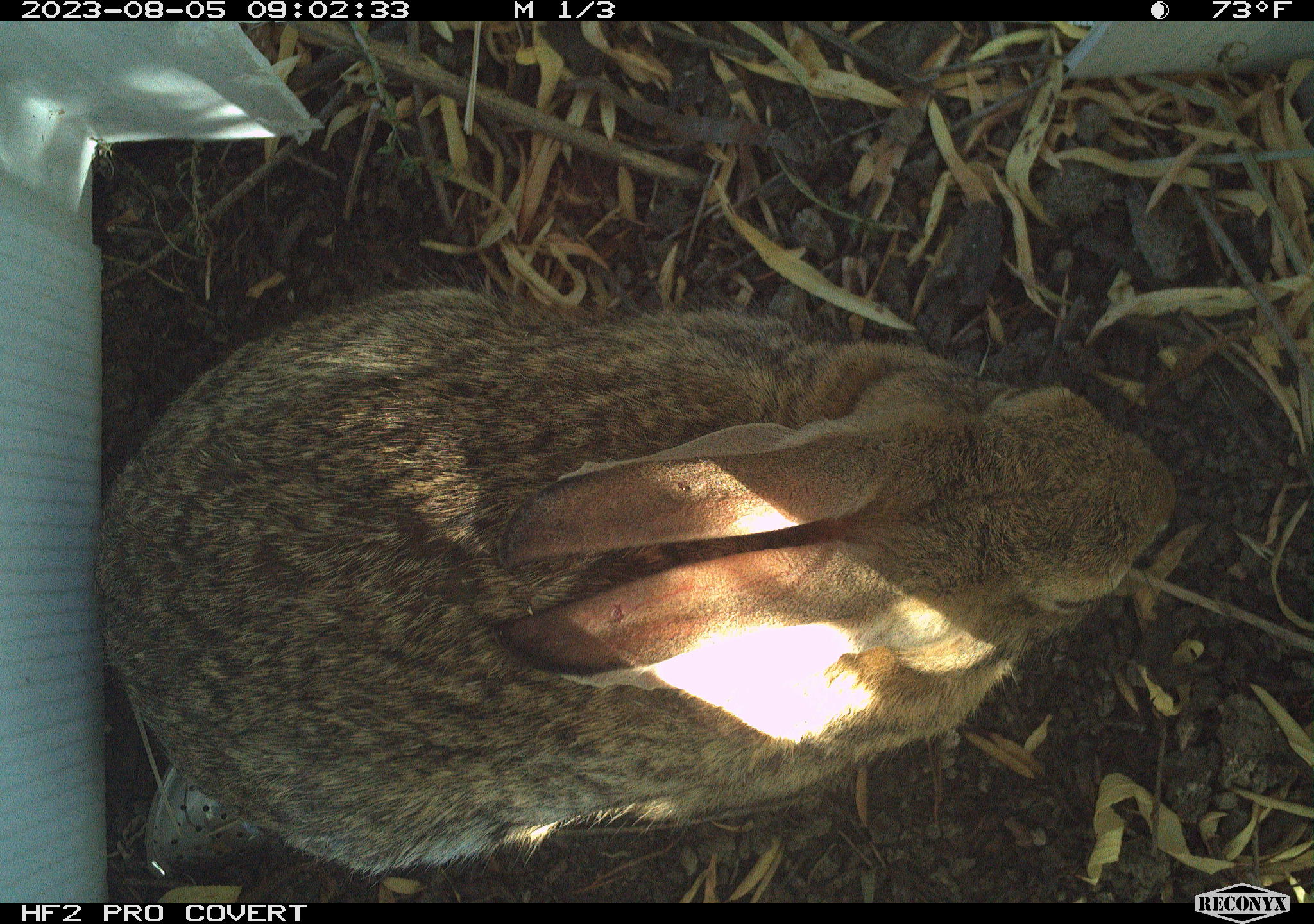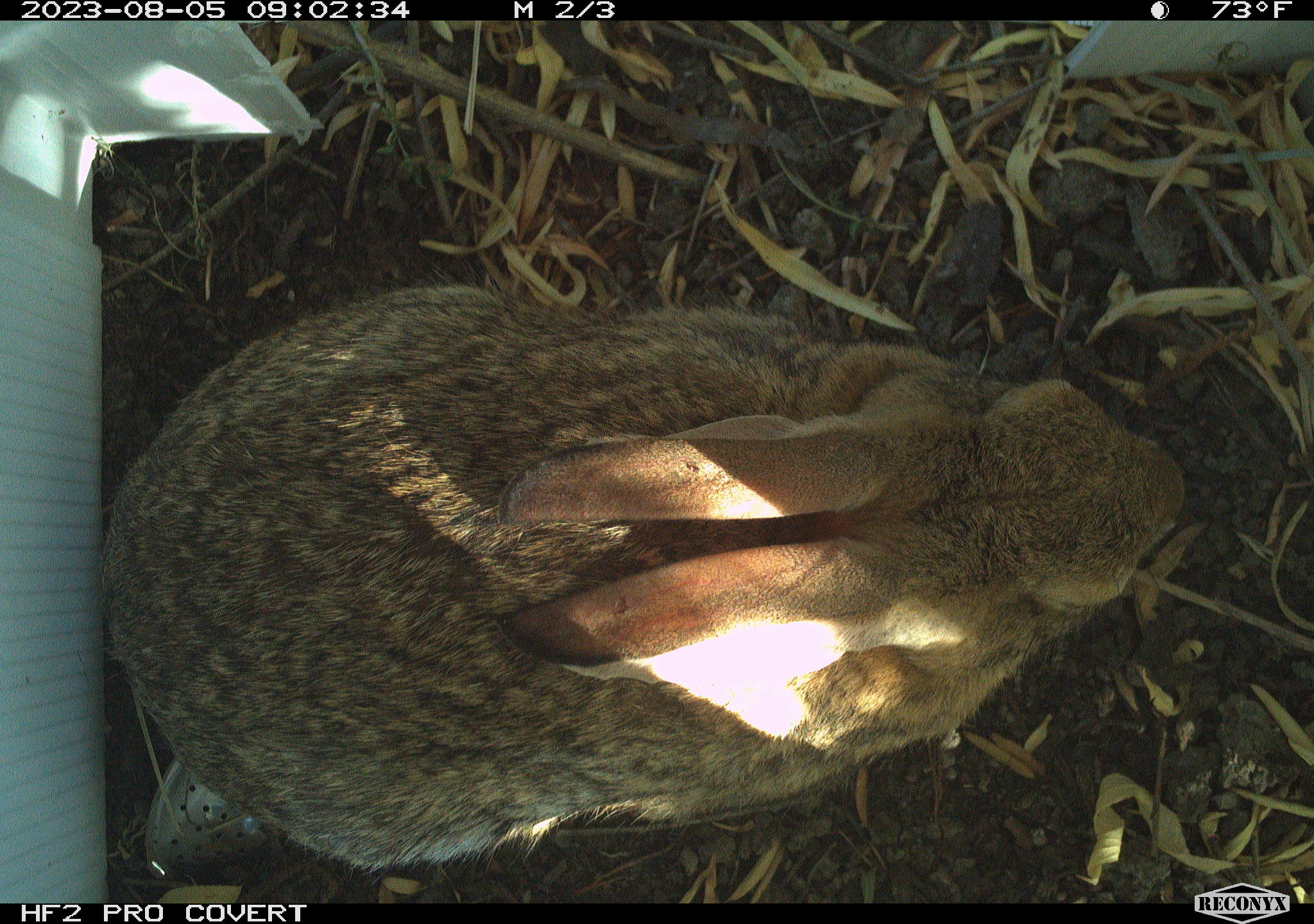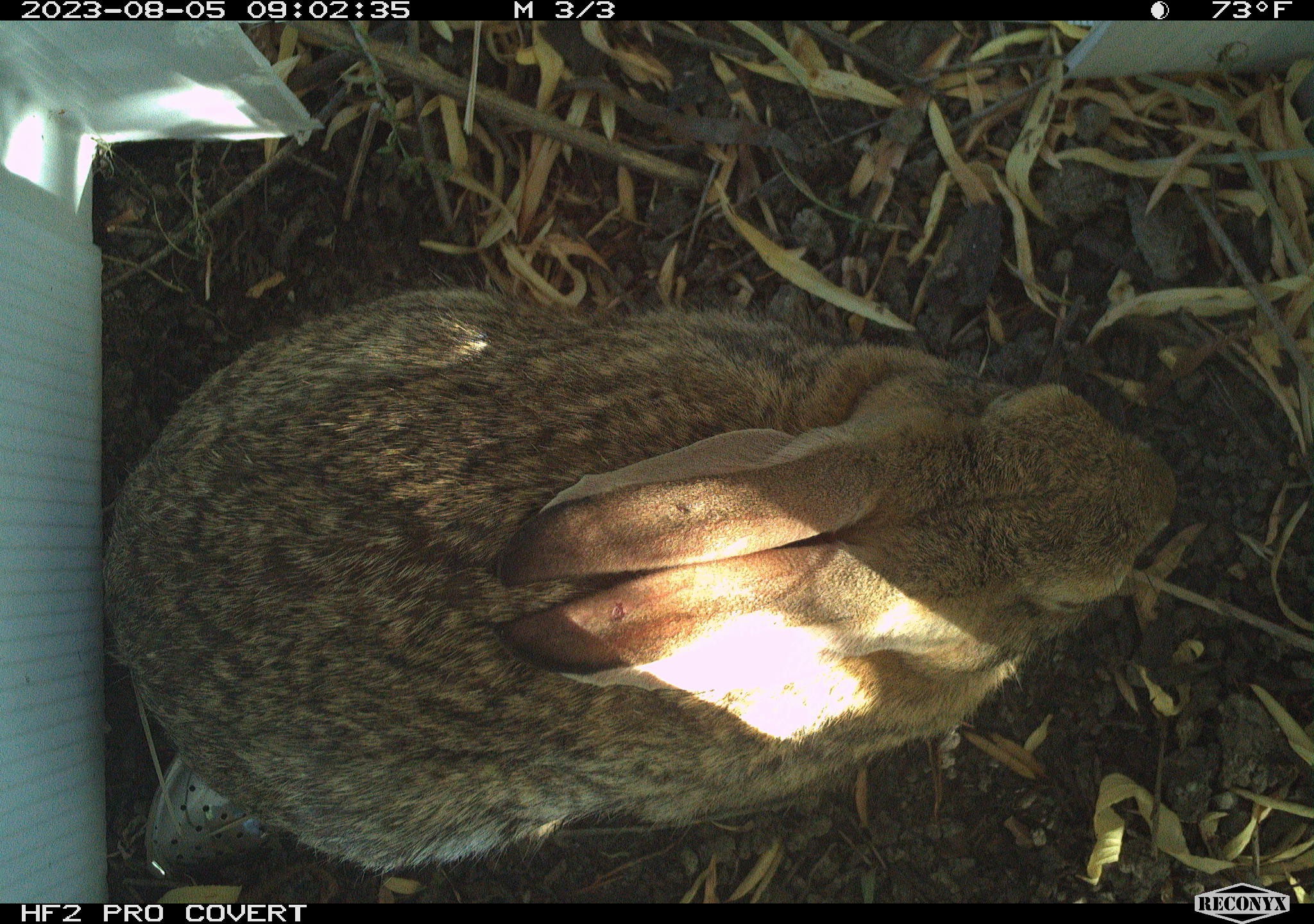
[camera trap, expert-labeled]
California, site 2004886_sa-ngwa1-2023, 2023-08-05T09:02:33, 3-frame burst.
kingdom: Animalia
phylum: Chordata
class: Mammalia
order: Lagomorpha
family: Leporidae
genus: Sylvilagus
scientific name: Sylvilagus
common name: cottontail rabbits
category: sylvilagus species